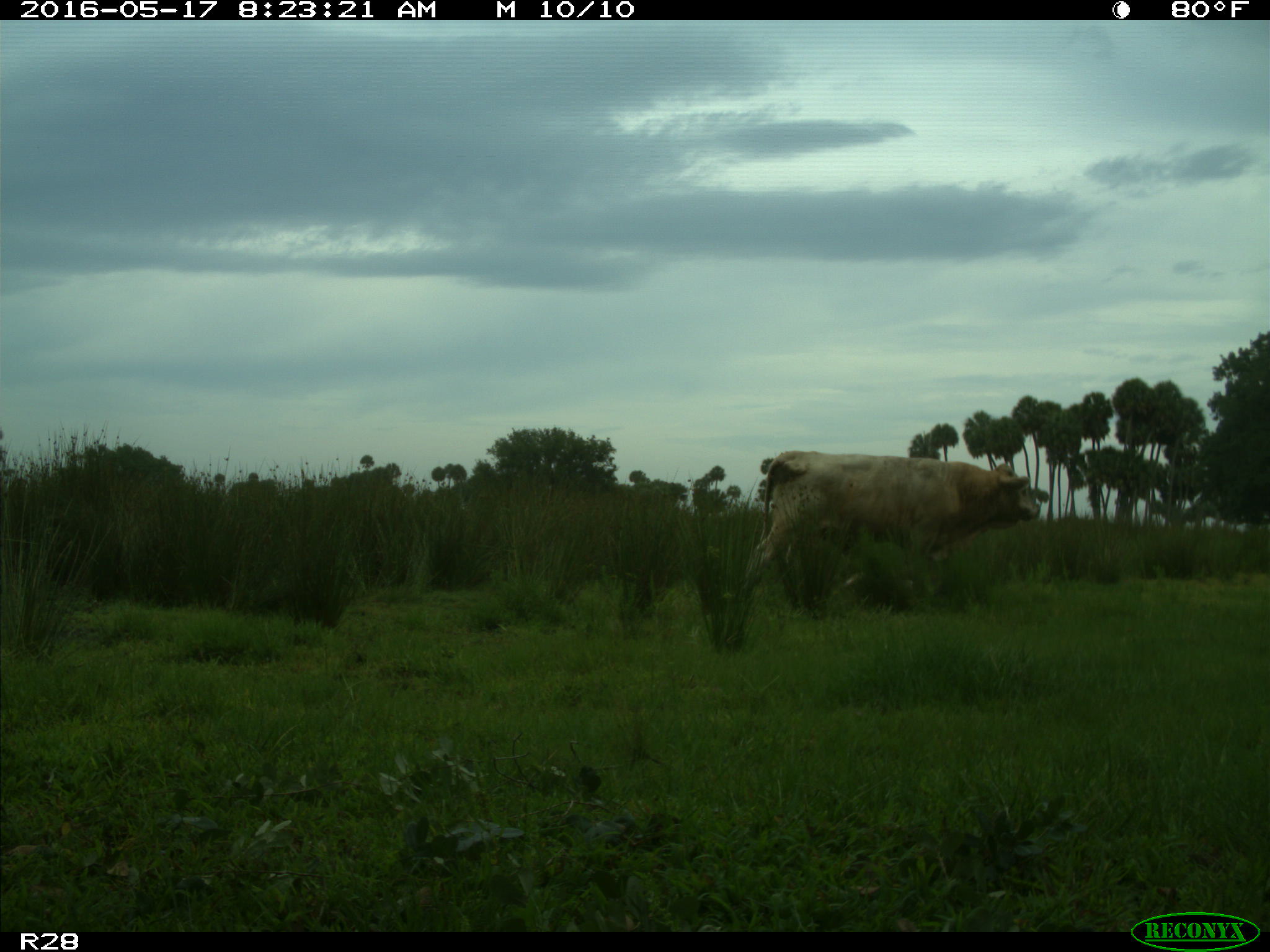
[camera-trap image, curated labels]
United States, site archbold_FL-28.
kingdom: Animalia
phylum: Chordata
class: Mammalia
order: Artiodactyla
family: Bovidae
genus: Bos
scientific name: Bos taurus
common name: domestic cow